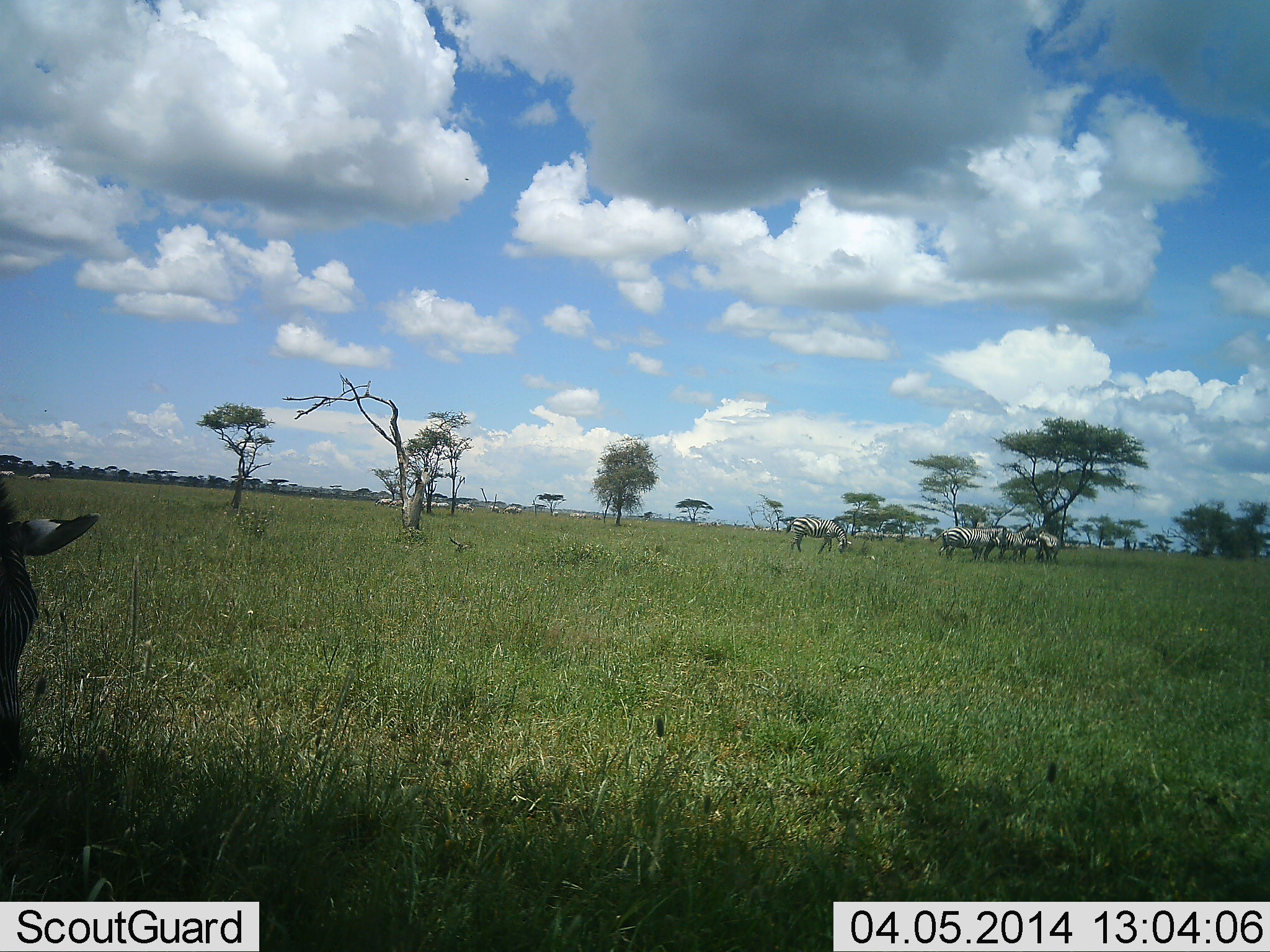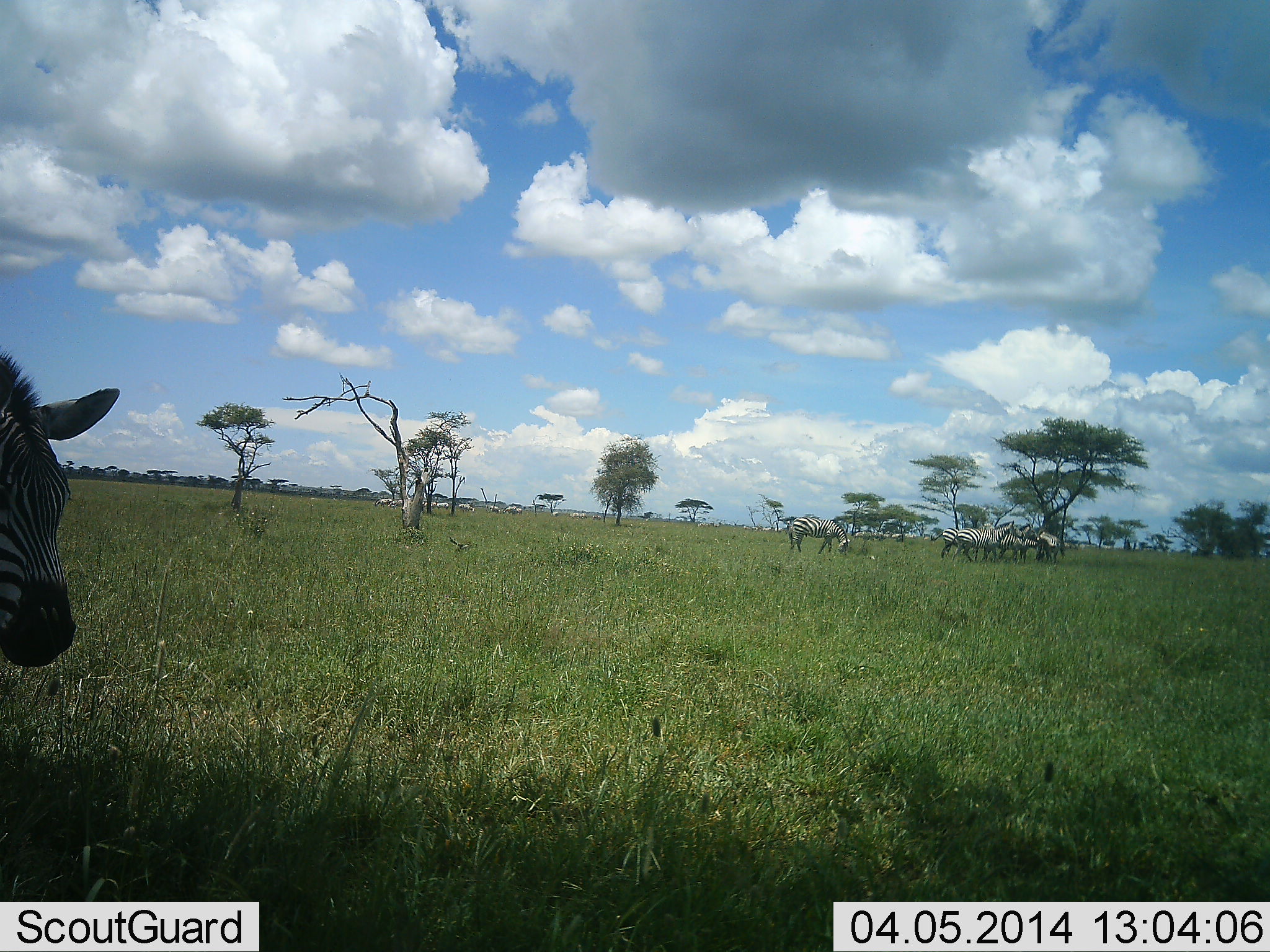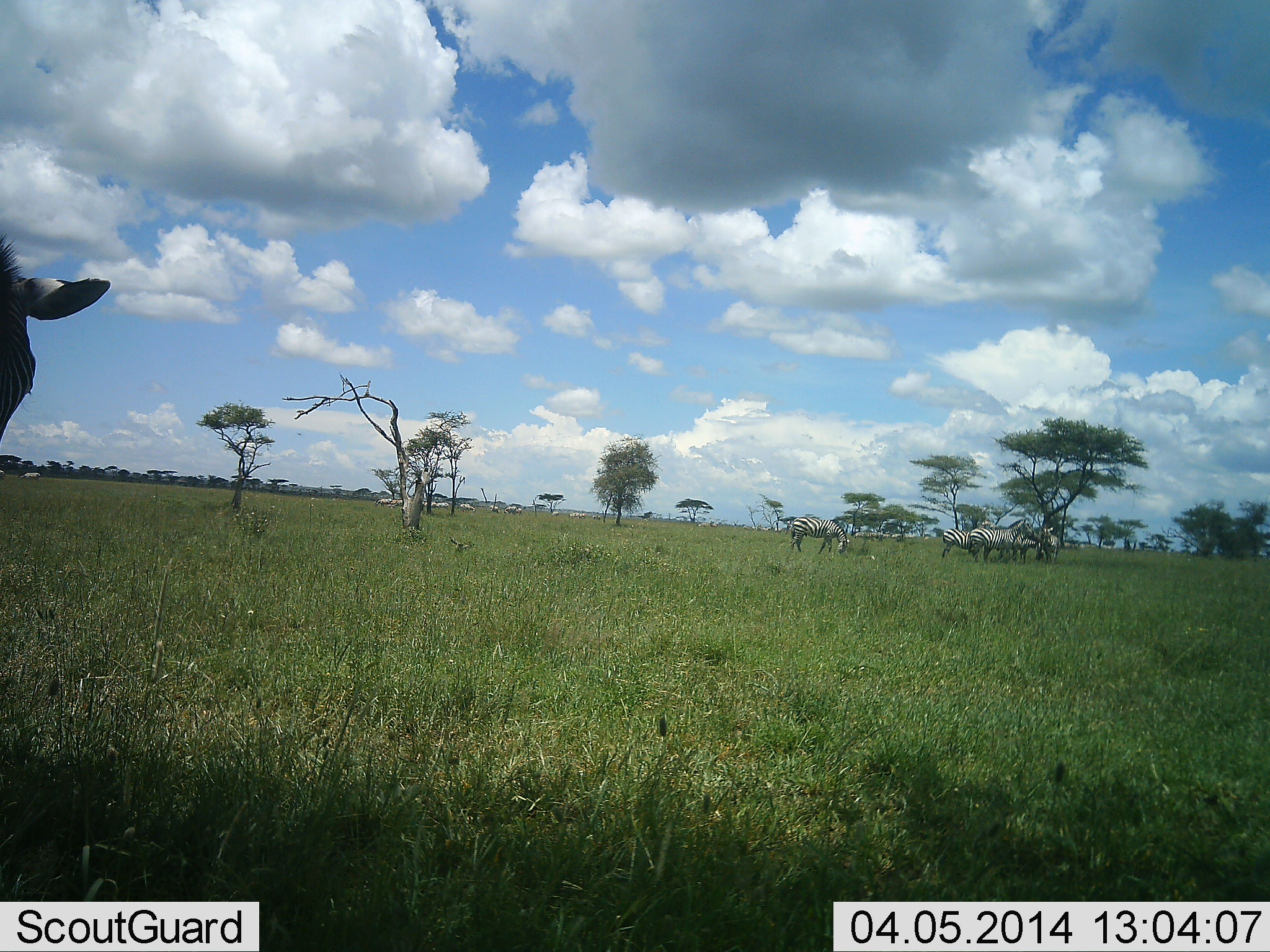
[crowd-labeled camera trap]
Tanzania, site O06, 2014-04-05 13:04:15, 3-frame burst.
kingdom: Animalia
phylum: Chordata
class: Mammalia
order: Perissodactyla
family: Equidae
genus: Equus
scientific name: Equus quagga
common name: plains zebra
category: zebra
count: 5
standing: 55%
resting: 9%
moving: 36%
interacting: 9%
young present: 0%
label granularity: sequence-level